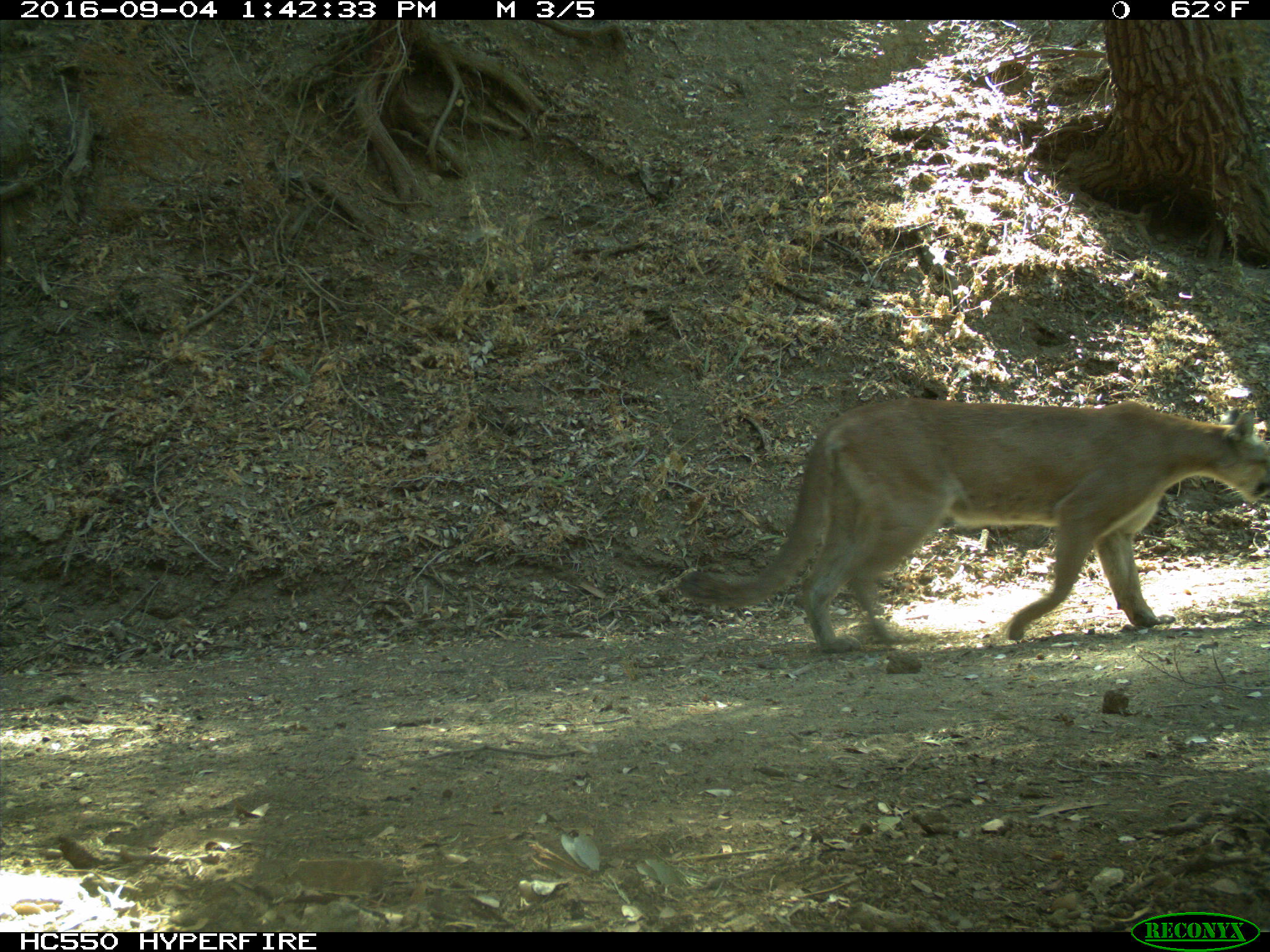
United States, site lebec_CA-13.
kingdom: Animalia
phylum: Chordata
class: Mammalia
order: Carnivora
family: Felidae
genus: Puma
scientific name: Puma concolor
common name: mountain lion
Puma concolor (mountain lion).